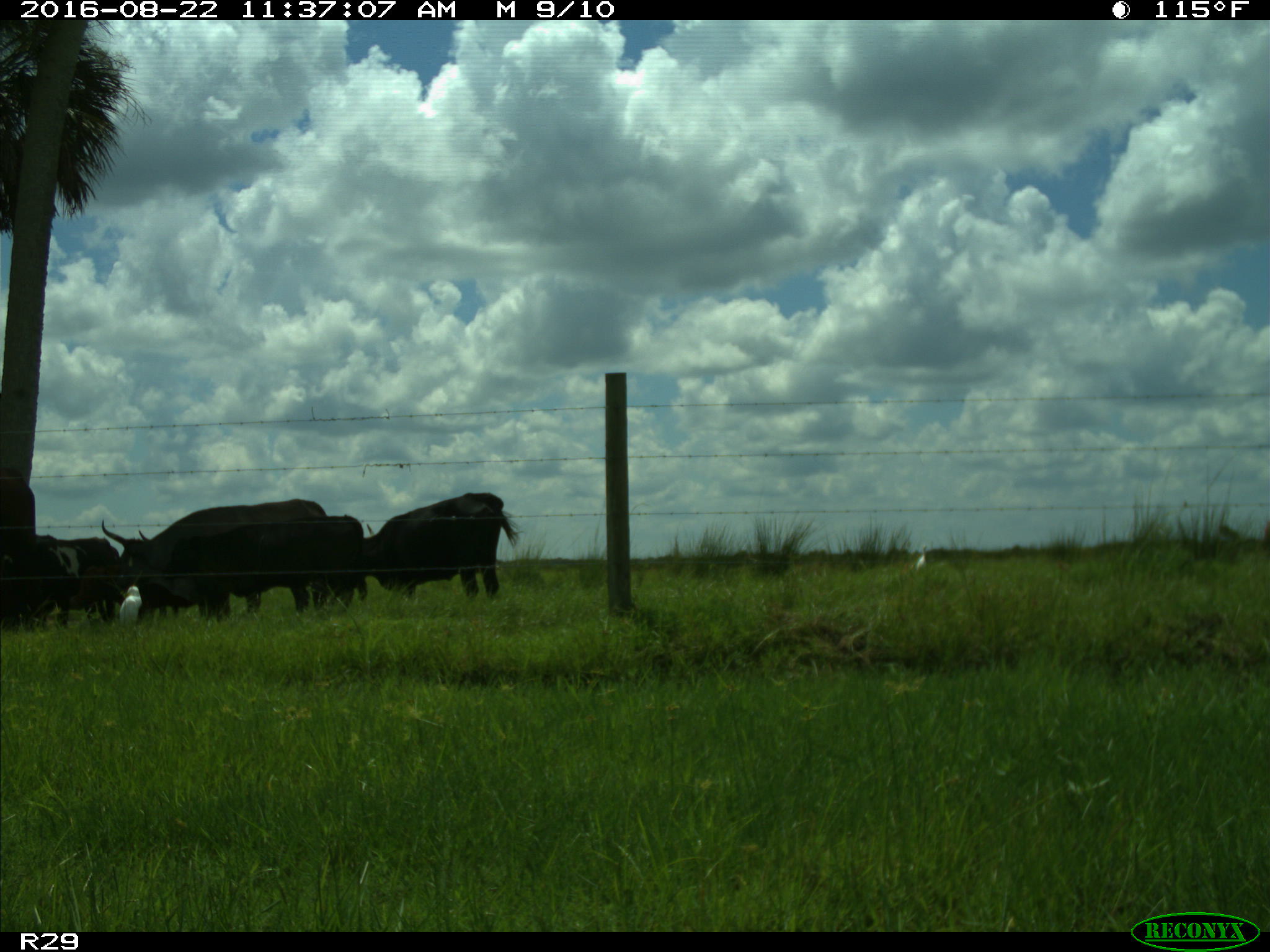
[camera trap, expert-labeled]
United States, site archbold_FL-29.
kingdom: Animalia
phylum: Chordata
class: Mammalia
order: Artiodactyla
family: Bovidae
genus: Bos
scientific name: Bos taurus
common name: domestic cow